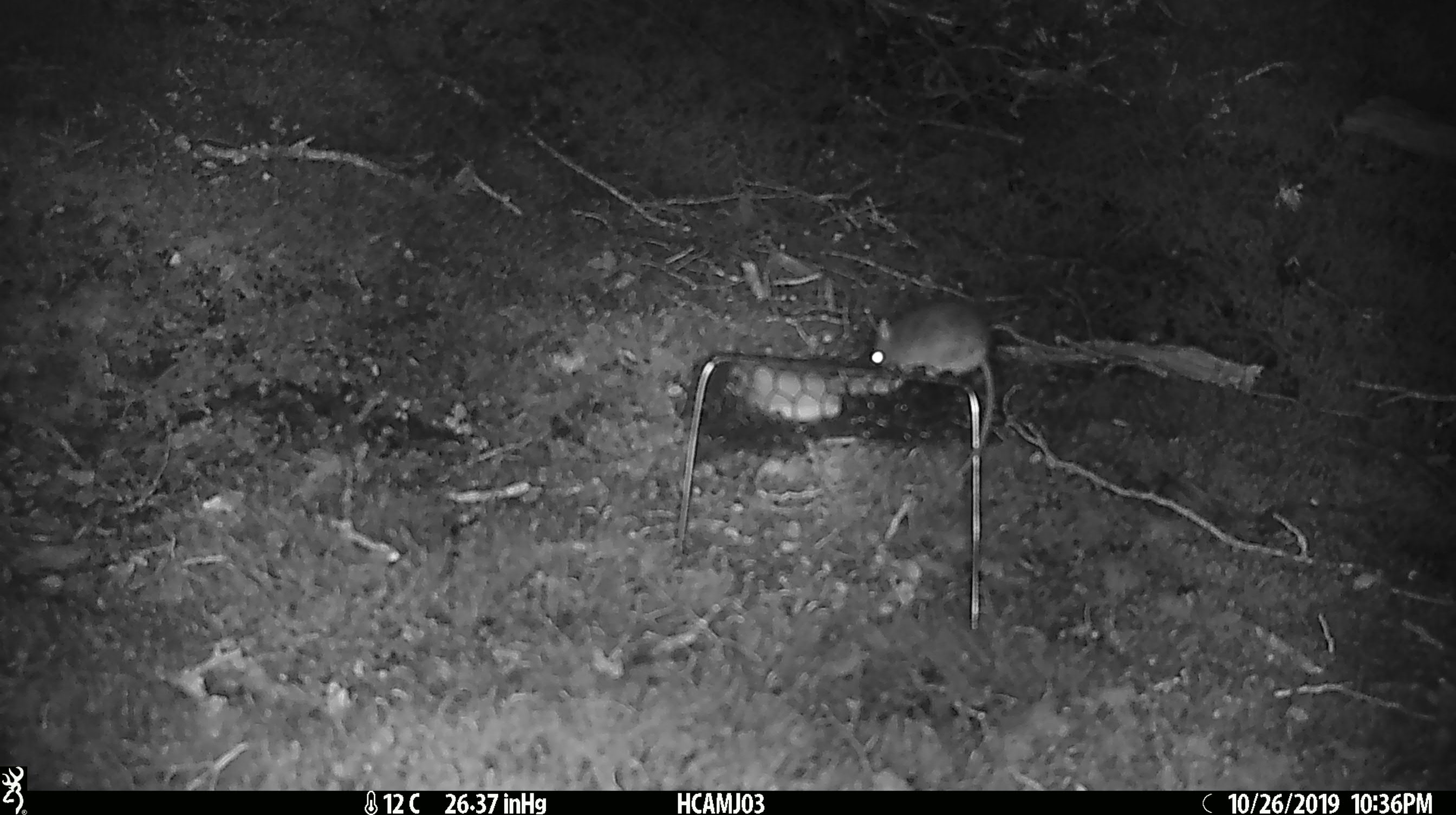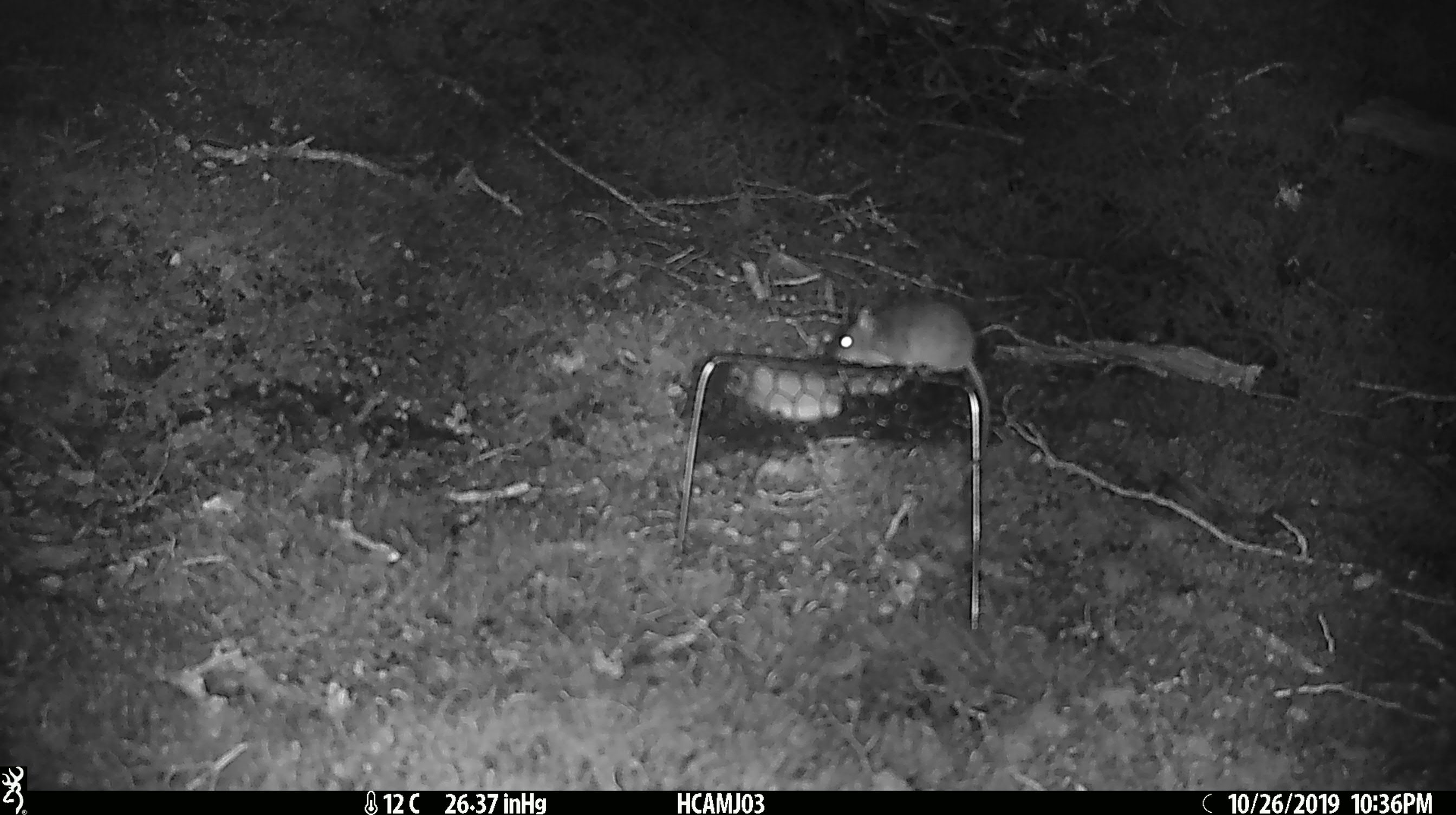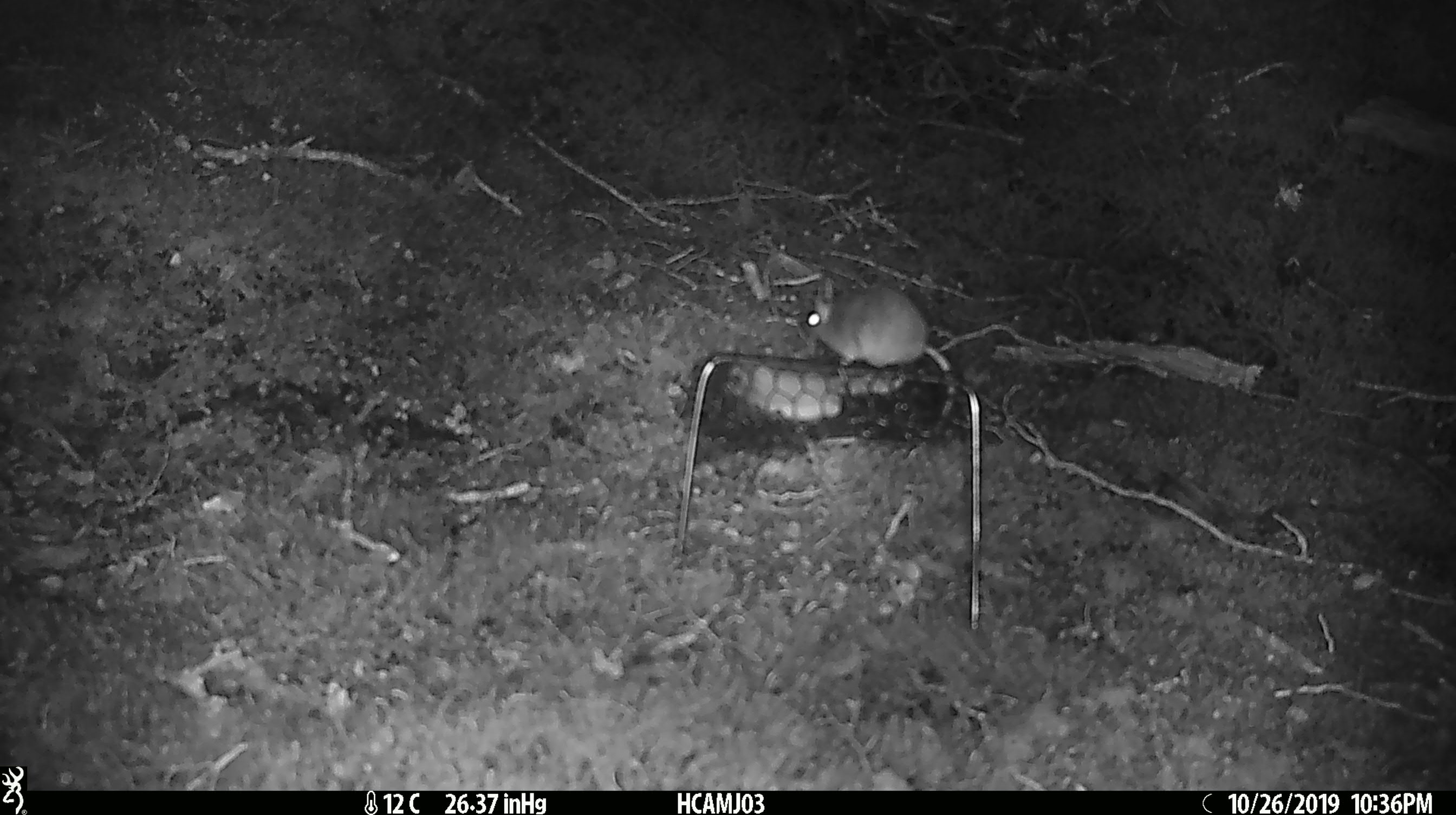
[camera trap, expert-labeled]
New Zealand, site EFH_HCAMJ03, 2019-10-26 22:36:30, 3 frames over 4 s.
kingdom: Animalia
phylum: Chordata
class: Mammalia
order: Rodentia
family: Muridae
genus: Mus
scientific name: Mus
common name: mouse